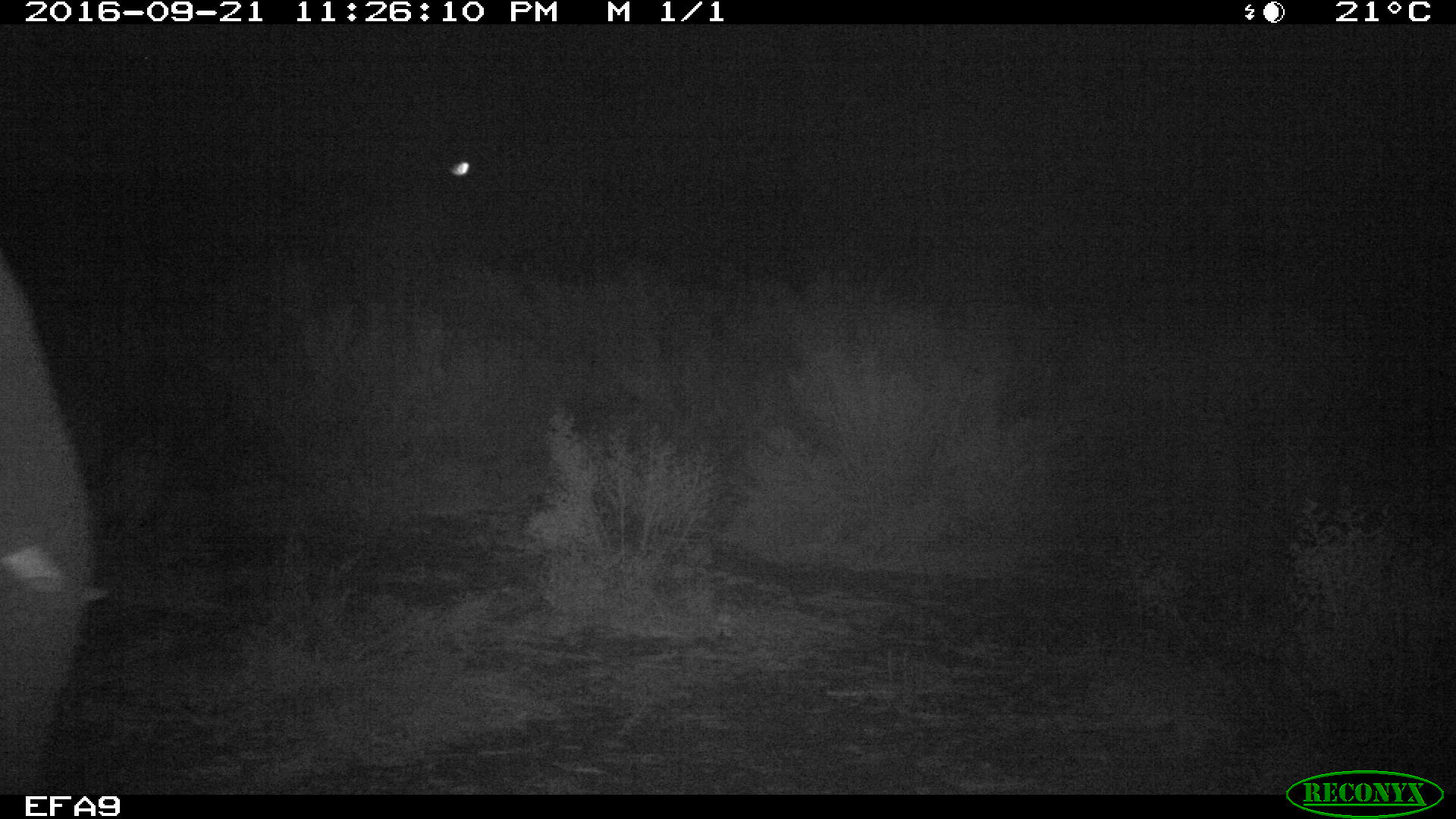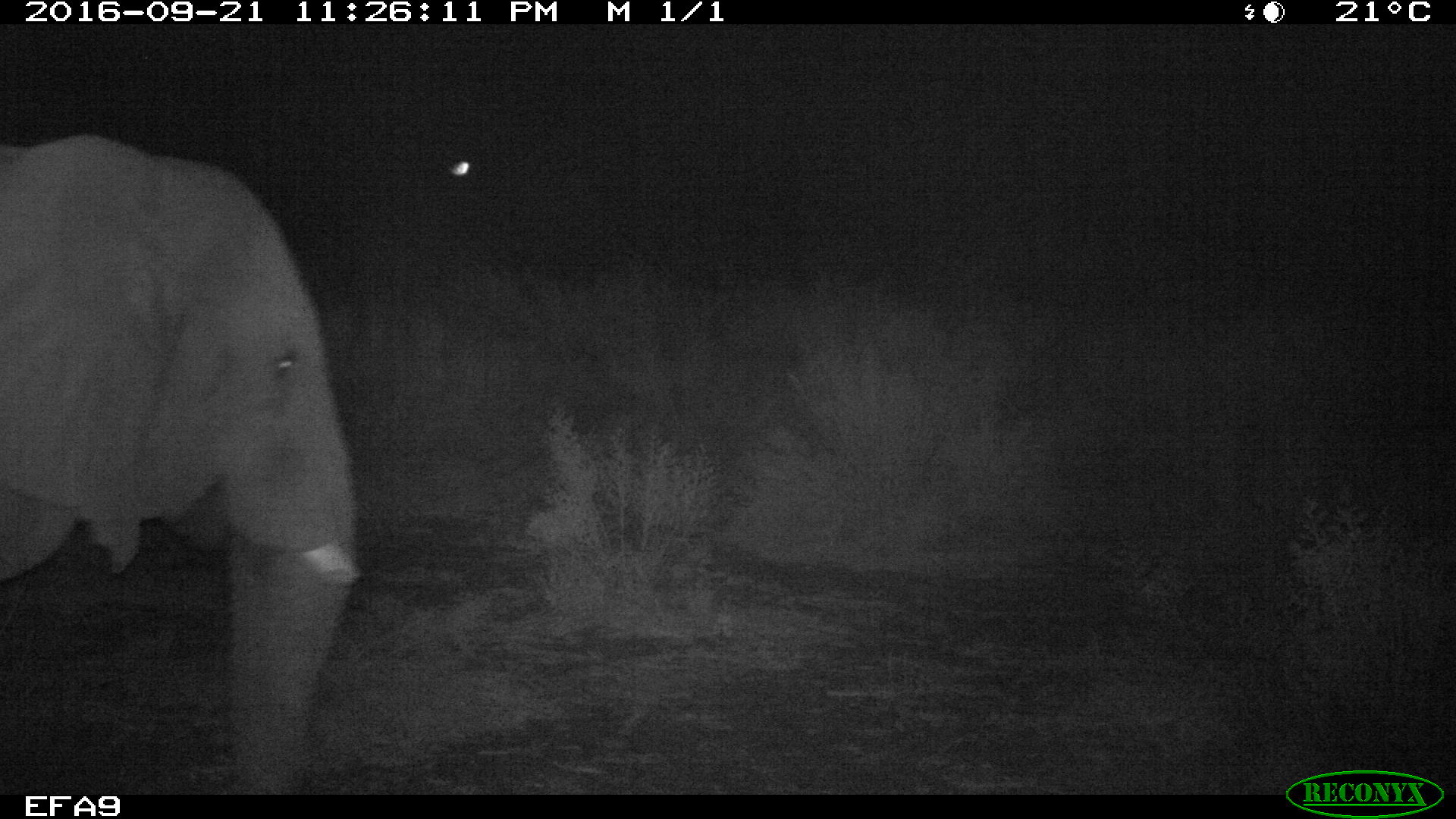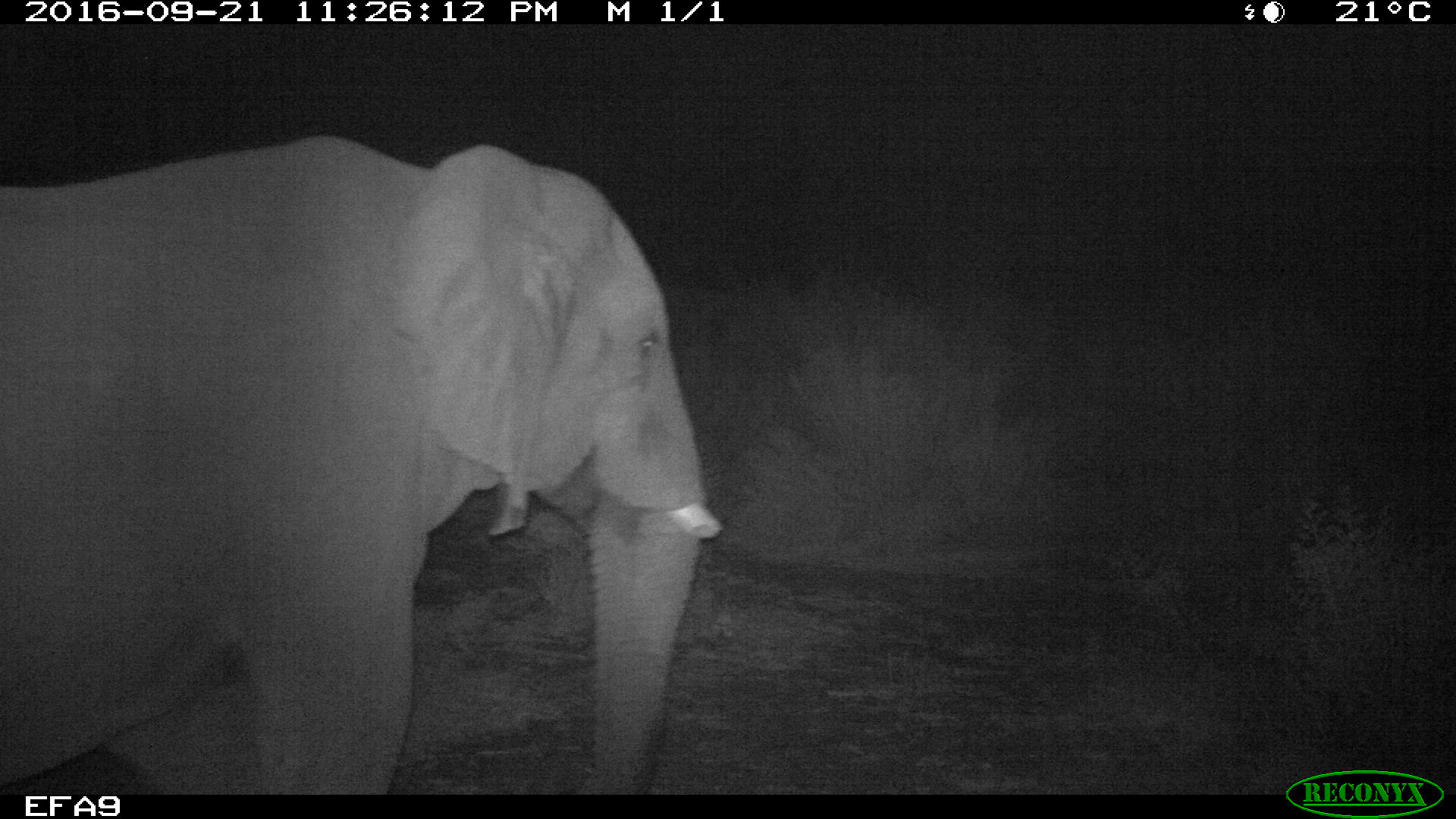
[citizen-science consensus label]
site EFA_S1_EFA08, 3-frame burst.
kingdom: Animalia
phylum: Chordata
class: Mammalia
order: Proboscidea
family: Elephantidae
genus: Loxodonta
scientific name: Loxodonta africana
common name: african bush elephant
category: elephant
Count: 1.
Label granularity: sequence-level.